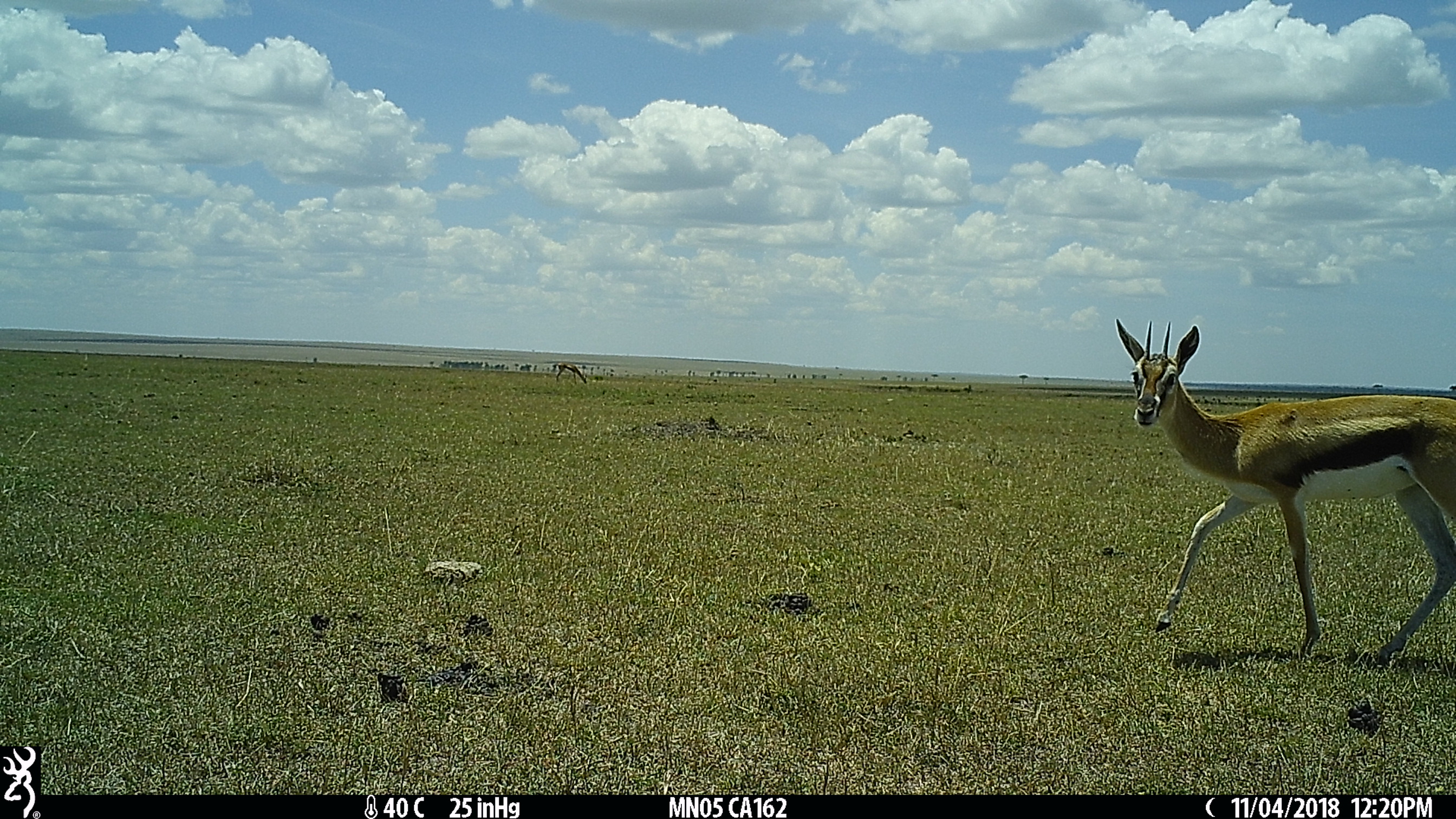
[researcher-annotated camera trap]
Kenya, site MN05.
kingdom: Animalia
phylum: Chordata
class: Mammalia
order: Artiodactyla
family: Bovidae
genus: Eudorcas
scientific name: Eudorcas thomsonii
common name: thomon's gazelle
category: gazelle thomsons